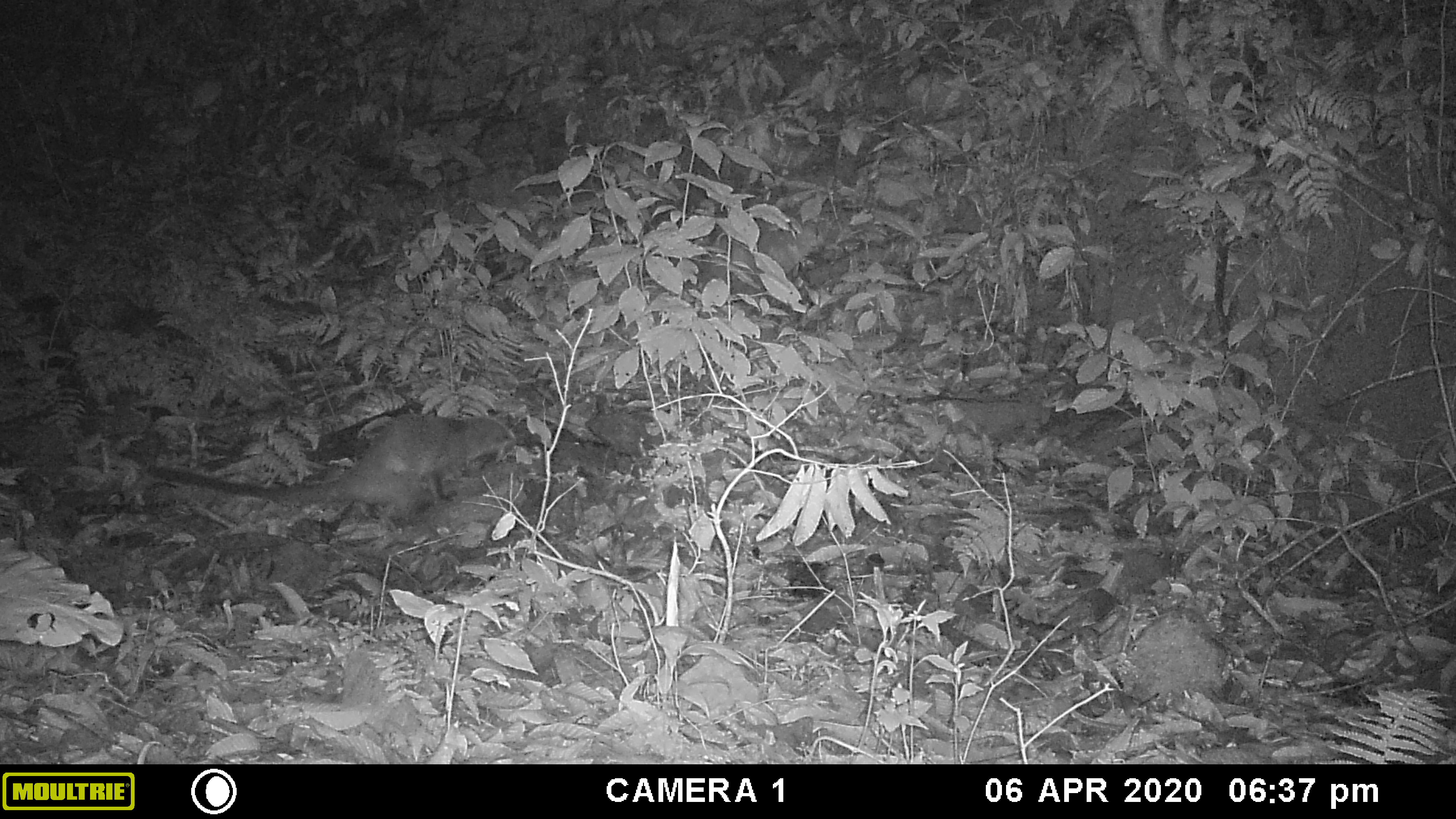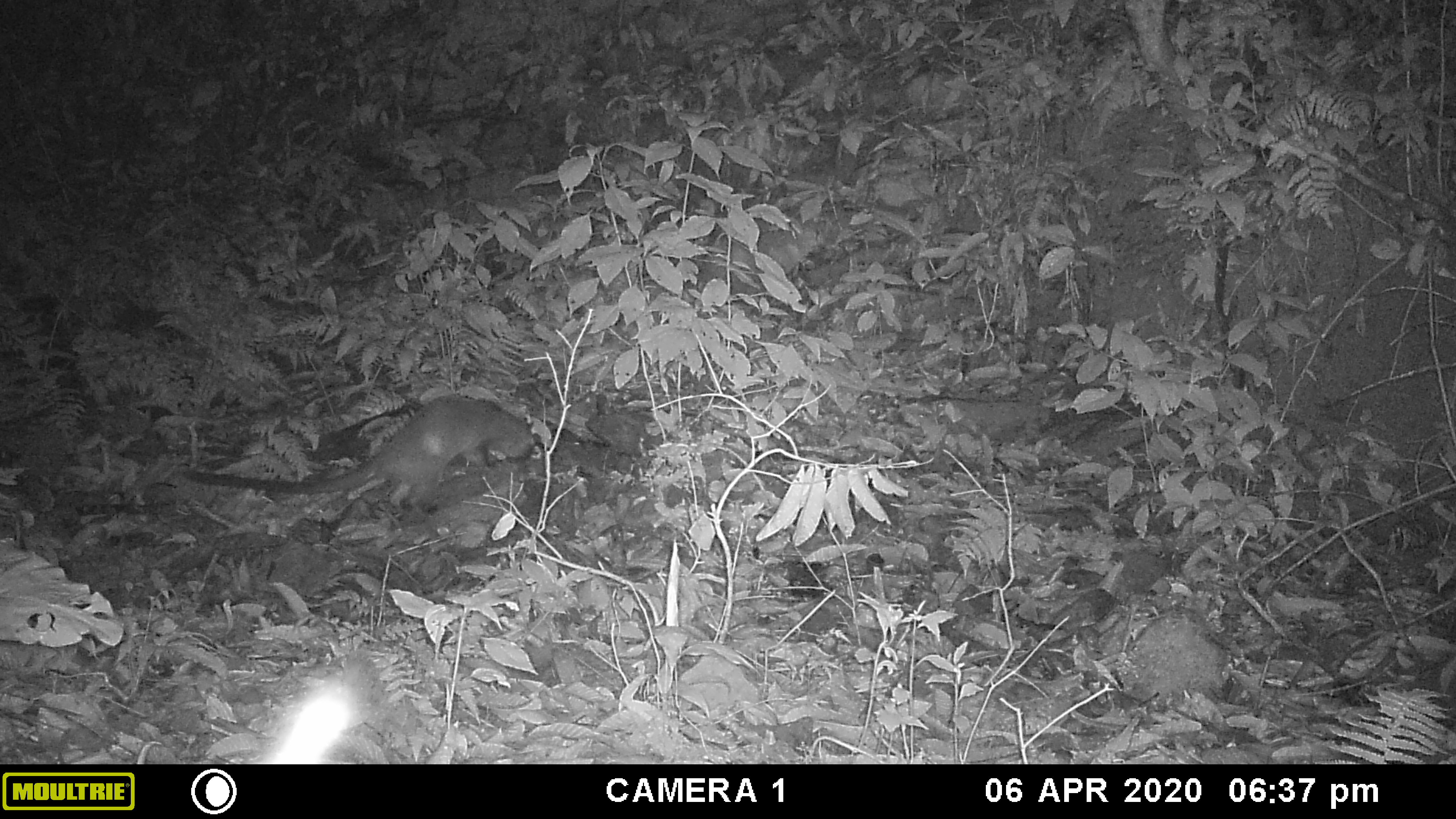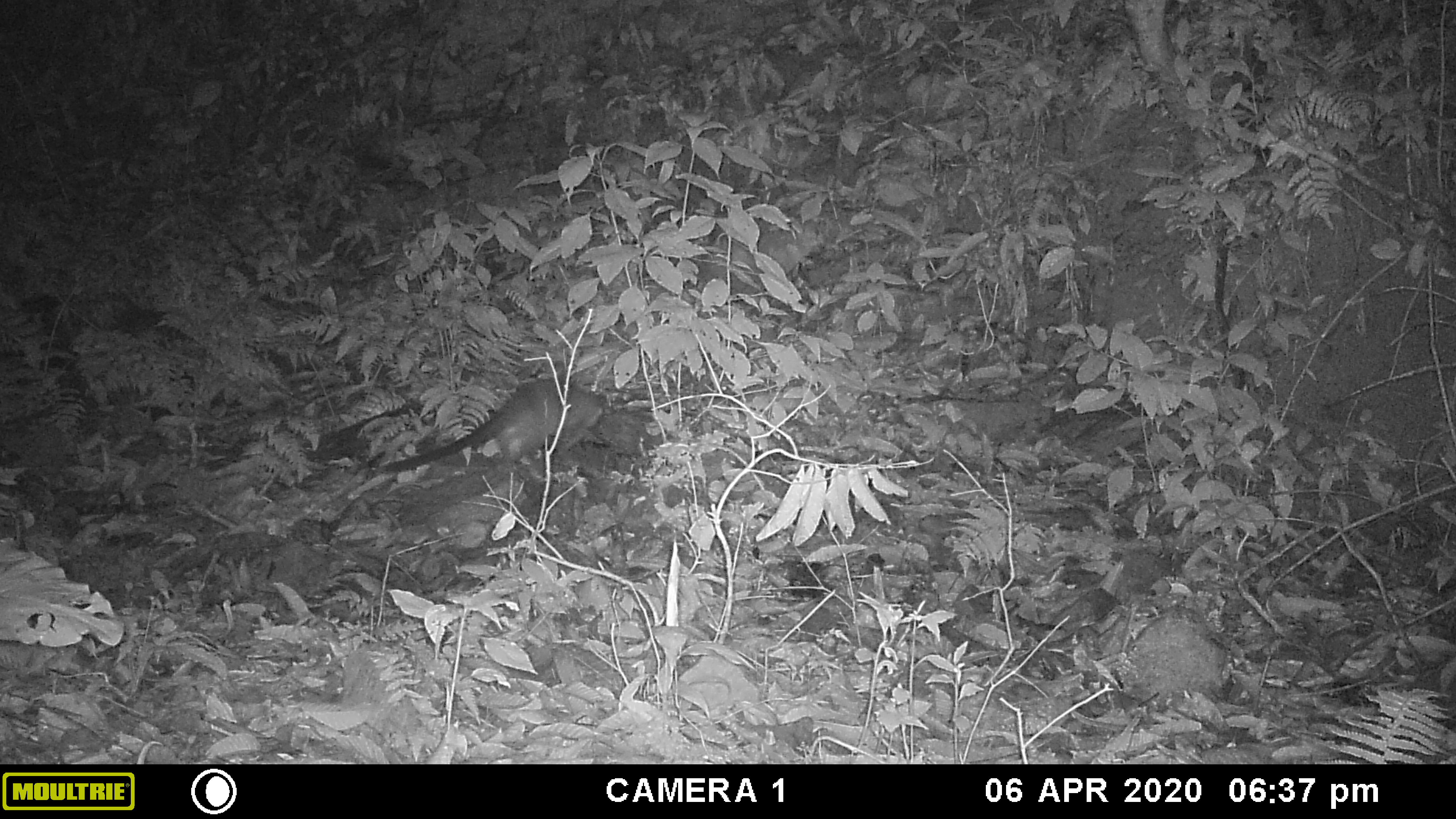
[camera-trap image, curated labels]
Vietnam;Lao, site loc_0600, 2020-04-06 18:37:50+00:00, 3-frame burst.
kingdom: Animalia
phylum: Chordata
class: Mammalia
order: Carnivora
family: Viverridae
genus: Paguma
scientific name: Paguma larvata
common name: masked palm civet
Masked palm civet (Paguma larvata). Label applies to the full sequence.